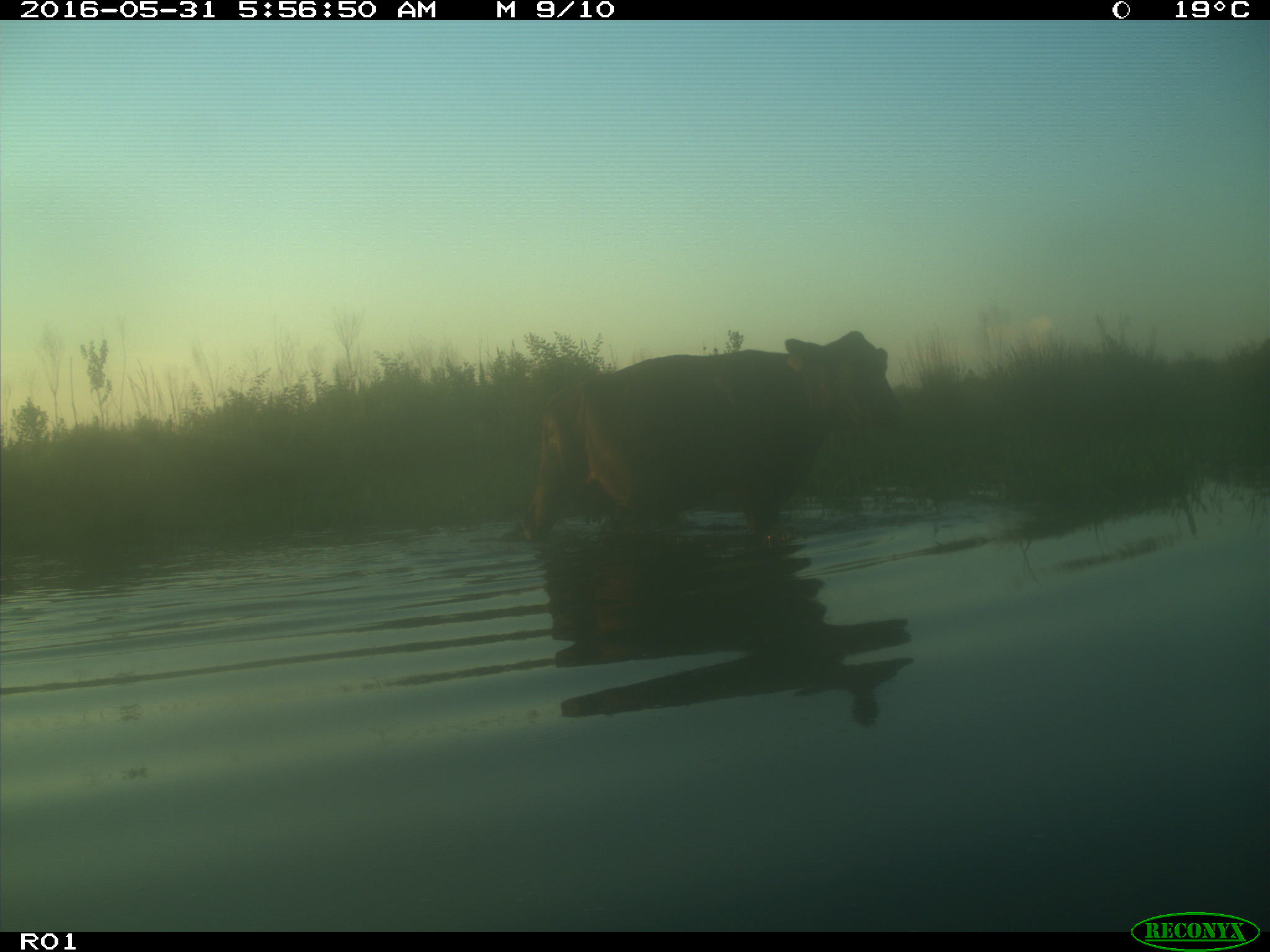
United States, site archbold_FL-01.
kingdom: Animalia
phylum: Chordata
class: Mammalia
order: Artiodactyla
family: Bovidae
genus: Bos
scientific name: Bos taurus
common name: domestic cow